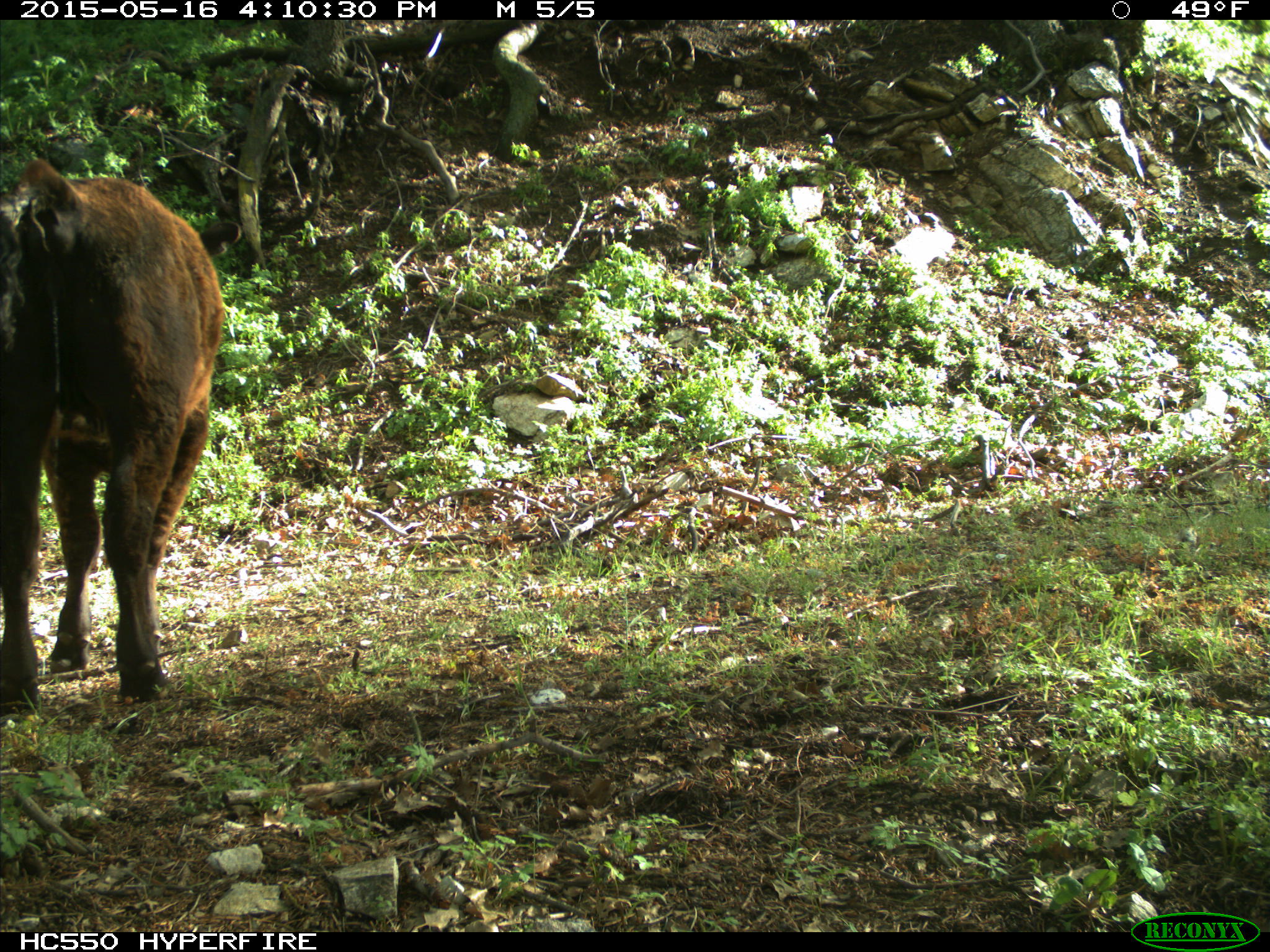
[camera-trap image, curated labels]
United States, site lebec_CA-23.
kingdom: Animalia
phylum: Chordata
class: Mammalia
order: Artiodactyla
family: Bovidae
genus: Bos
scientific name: Bos taurus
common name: domestic cow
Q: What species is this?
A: Bos taurus (domestic cow).